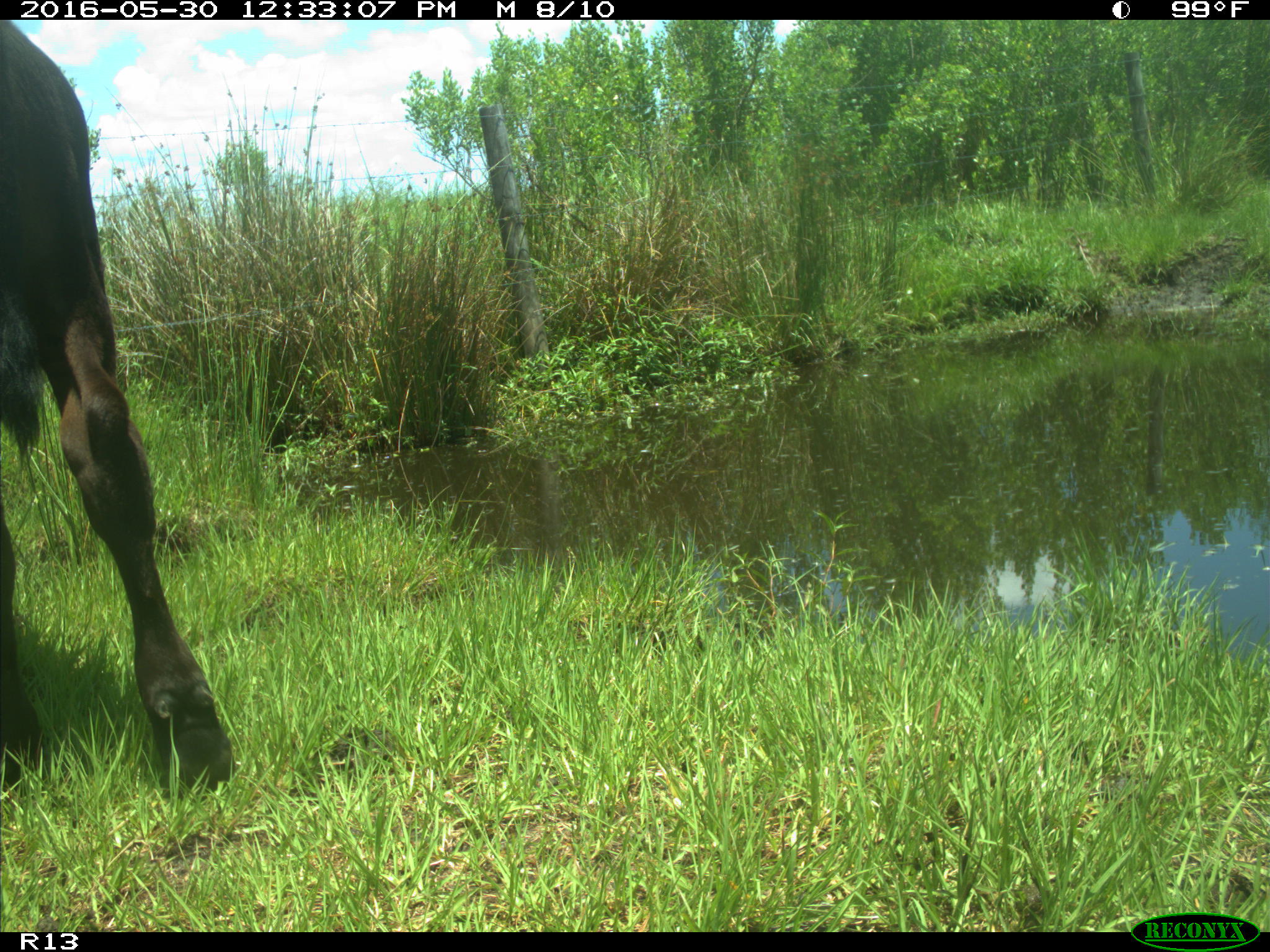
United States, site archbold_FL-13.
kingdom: Animalia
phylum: Chordata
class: Mammalia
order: Artiodactyla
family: Bovidae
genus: Bos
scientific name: Bos taurus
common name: domestic cow